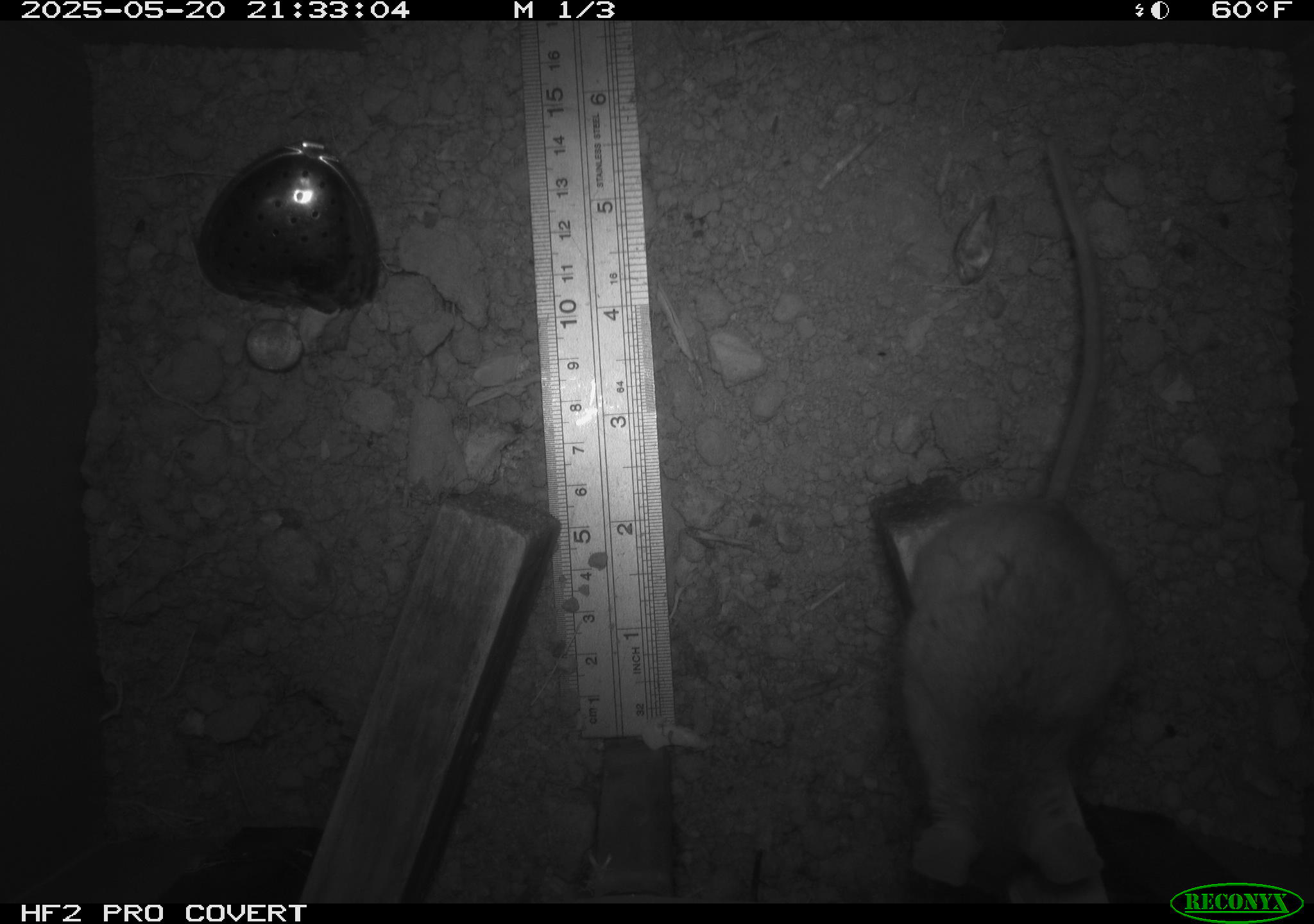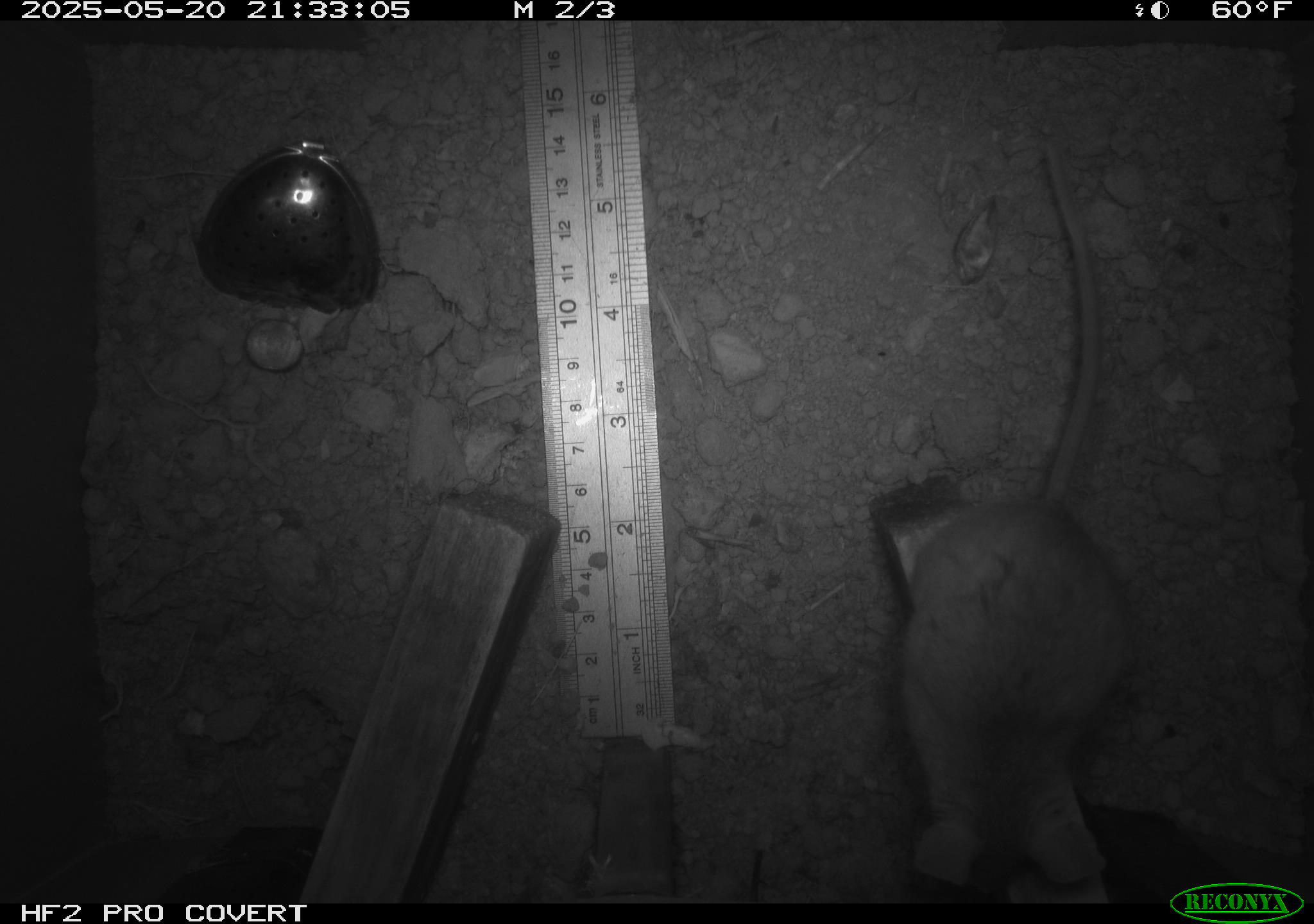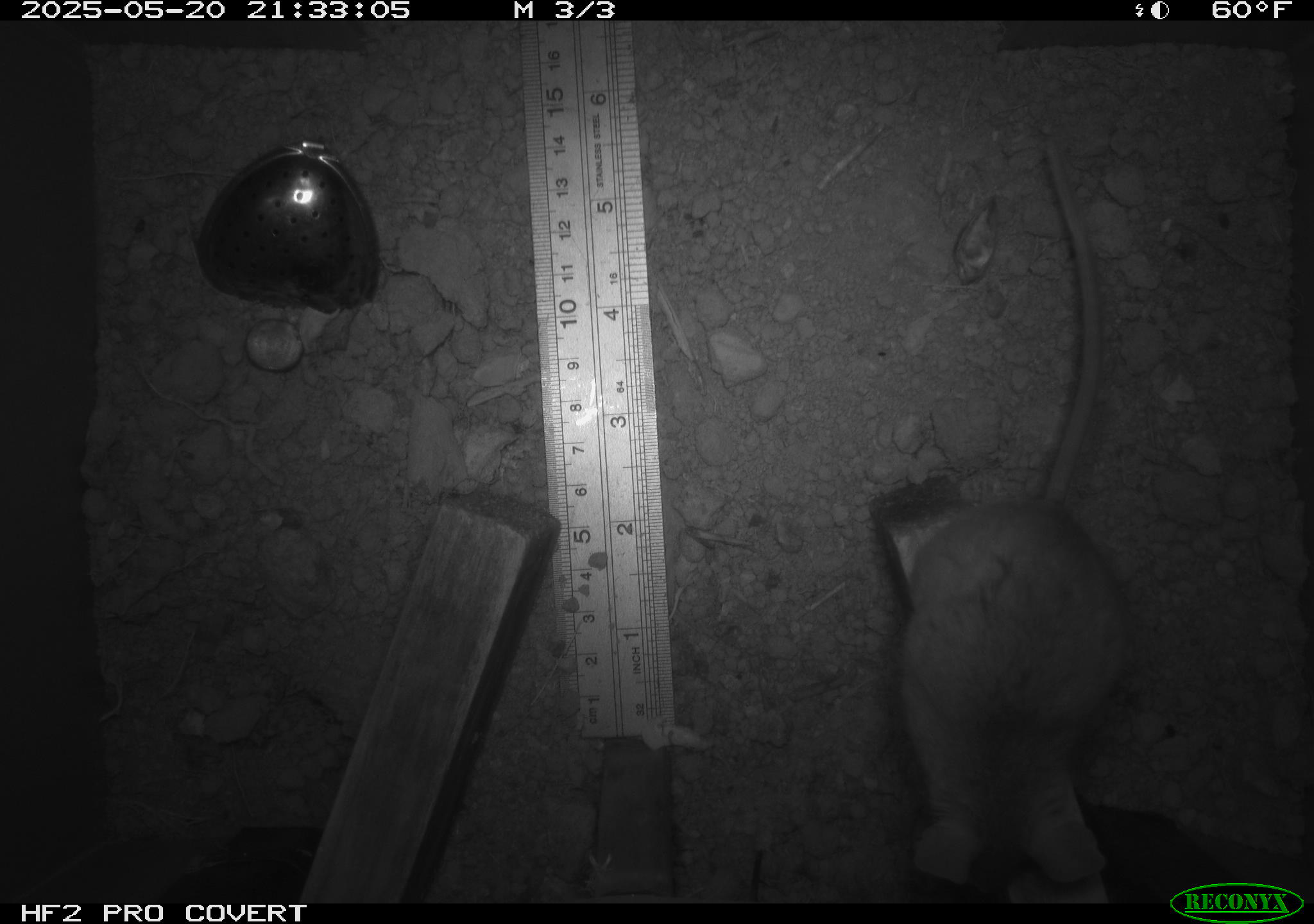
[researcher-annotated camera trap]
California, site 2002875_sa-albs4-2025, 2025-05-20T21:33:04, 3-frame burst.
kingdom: Animalia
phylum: Chordata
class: Mammalia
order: Rodentia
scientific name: Rodentia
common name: mouse species